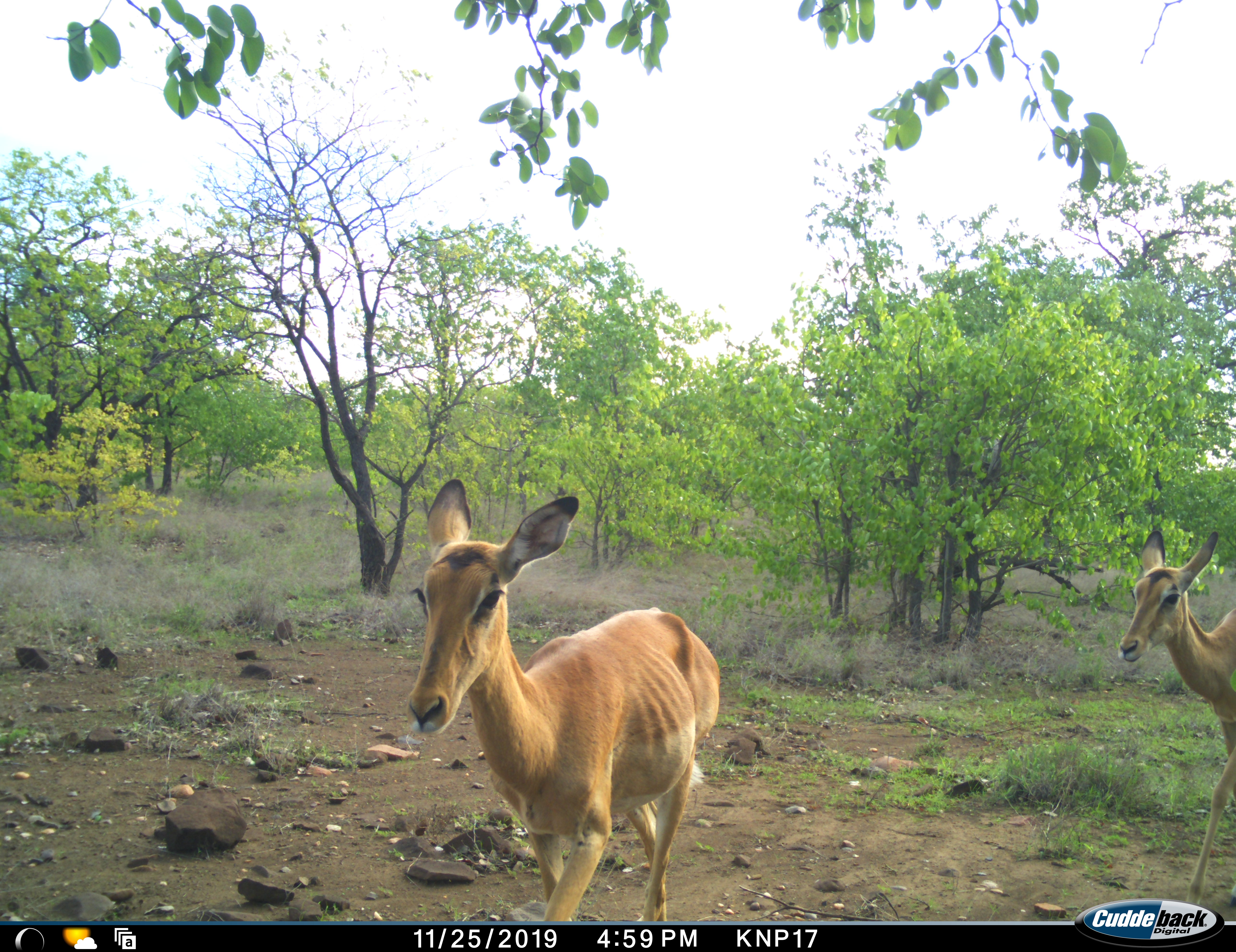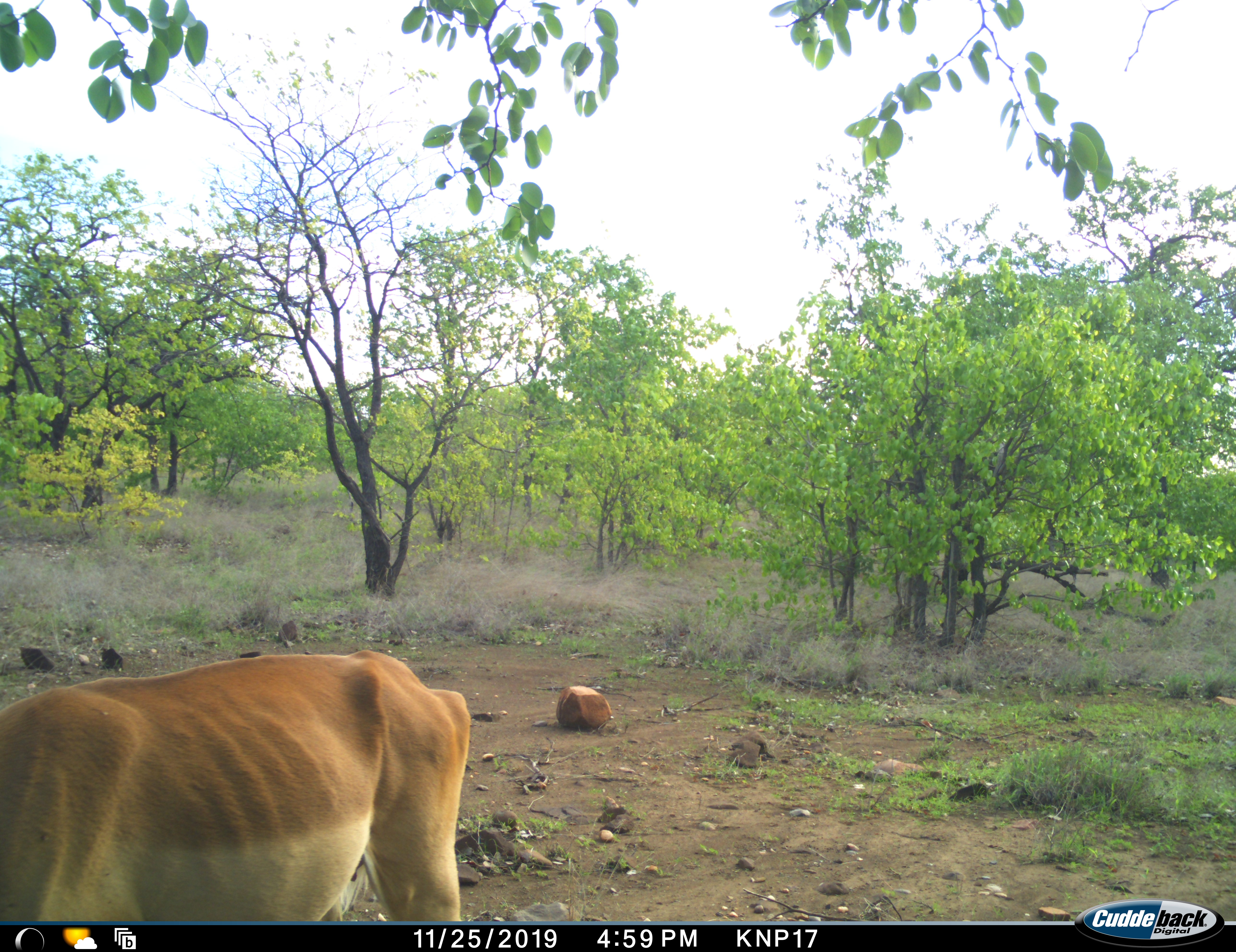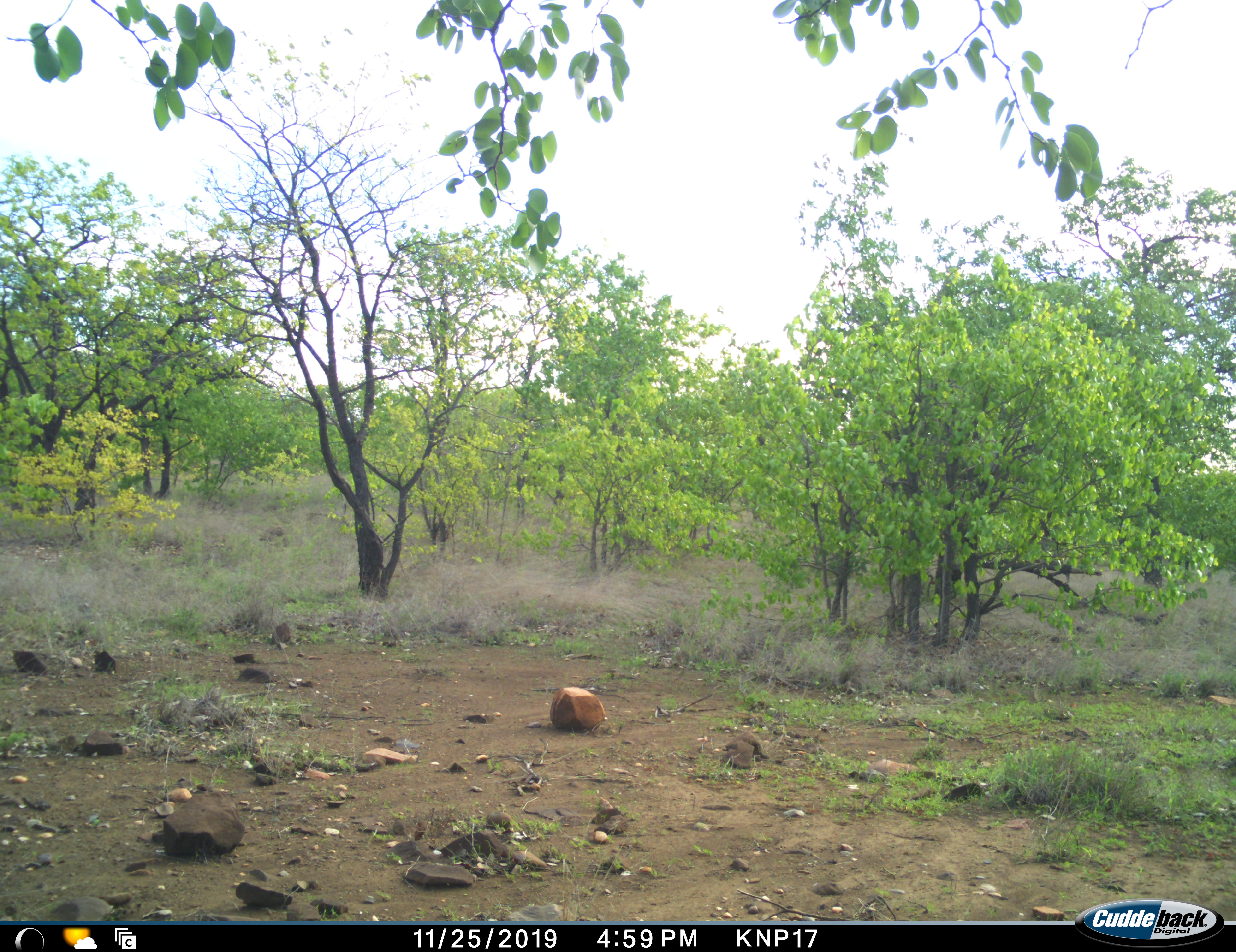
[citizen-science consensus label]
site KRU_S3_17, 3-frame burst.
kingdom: Animalia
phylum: Chordata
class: Mammalia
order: Artiodactyla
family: Bovidae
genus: Aepyceros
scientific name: Aepyceros melampus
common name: impala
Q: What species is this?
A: Impala (Aepyceros melampus).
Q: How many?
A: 2.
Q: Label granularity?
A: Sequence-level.